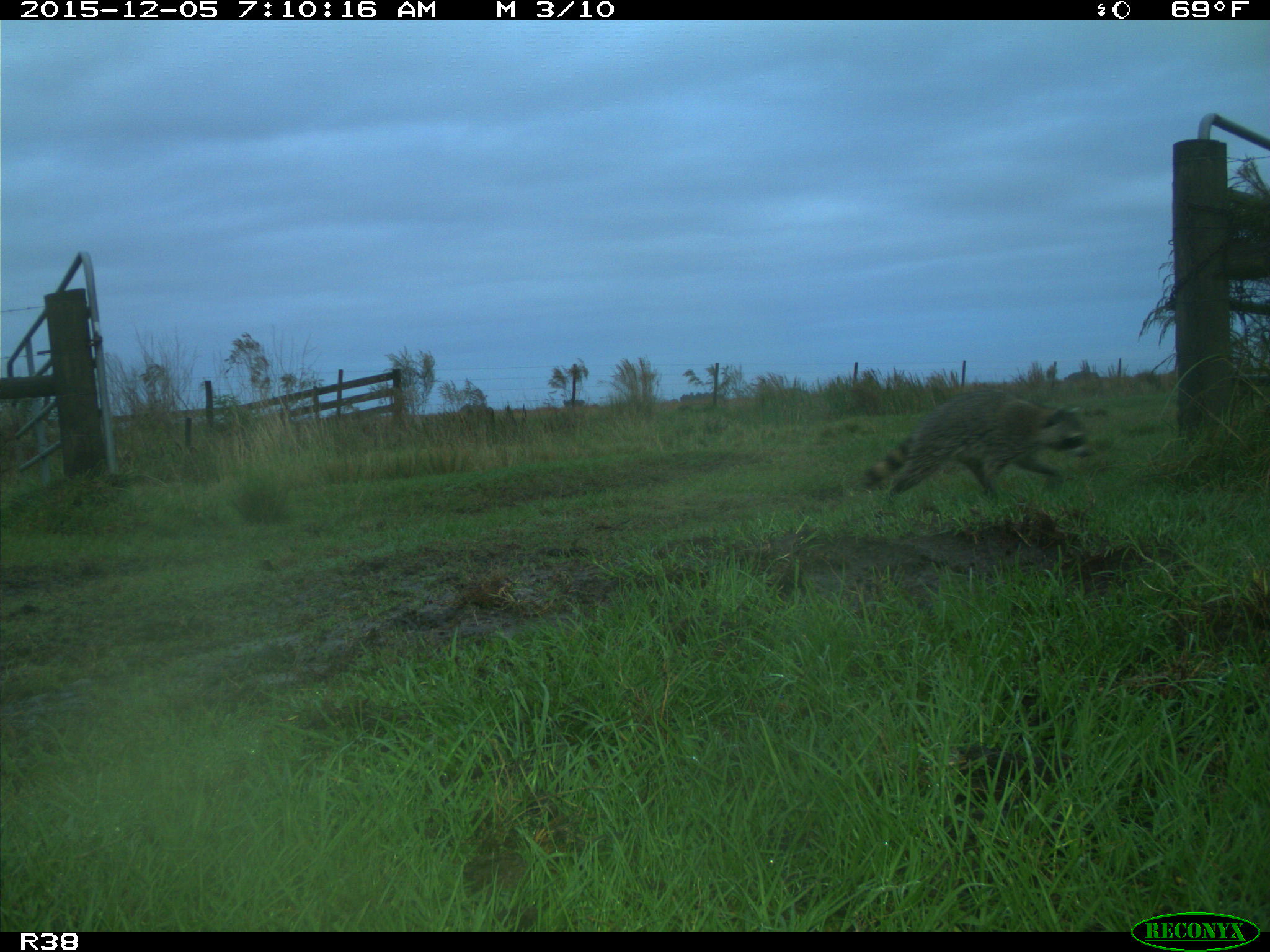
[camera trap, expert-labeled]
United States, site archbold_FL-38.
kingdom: Animalia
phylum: Chordata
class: Mammalia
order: Carnivora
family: Procyonidae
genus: Procyon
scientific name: Procyon lotor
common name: common raccoon